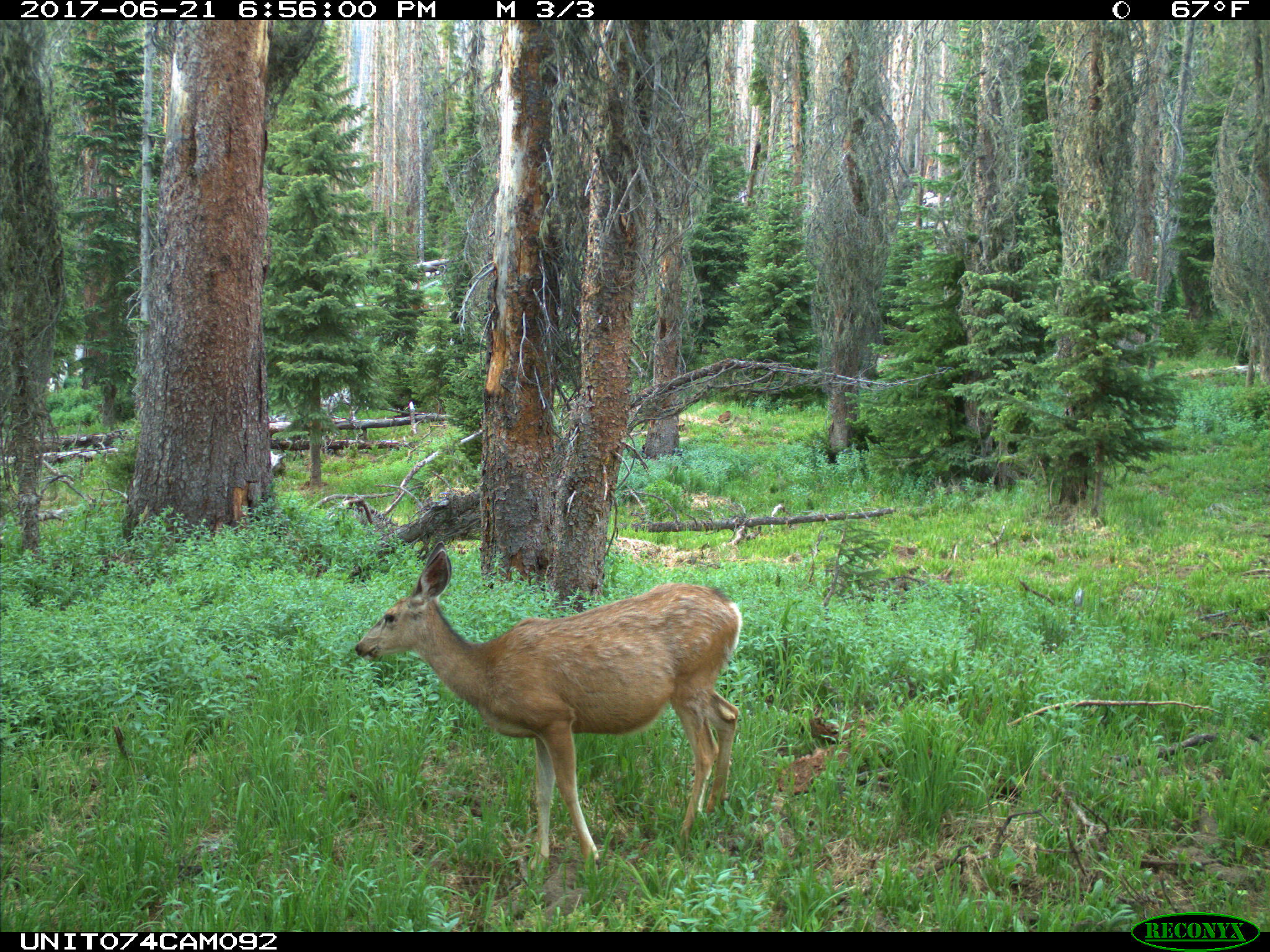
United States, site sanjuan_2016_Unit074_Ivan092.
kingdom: Animalia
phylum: Chordata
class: Mammalia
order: Artiodactyla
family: Cervidae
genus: Odocoileus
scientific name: Odocoileus hemionus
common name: mule deer